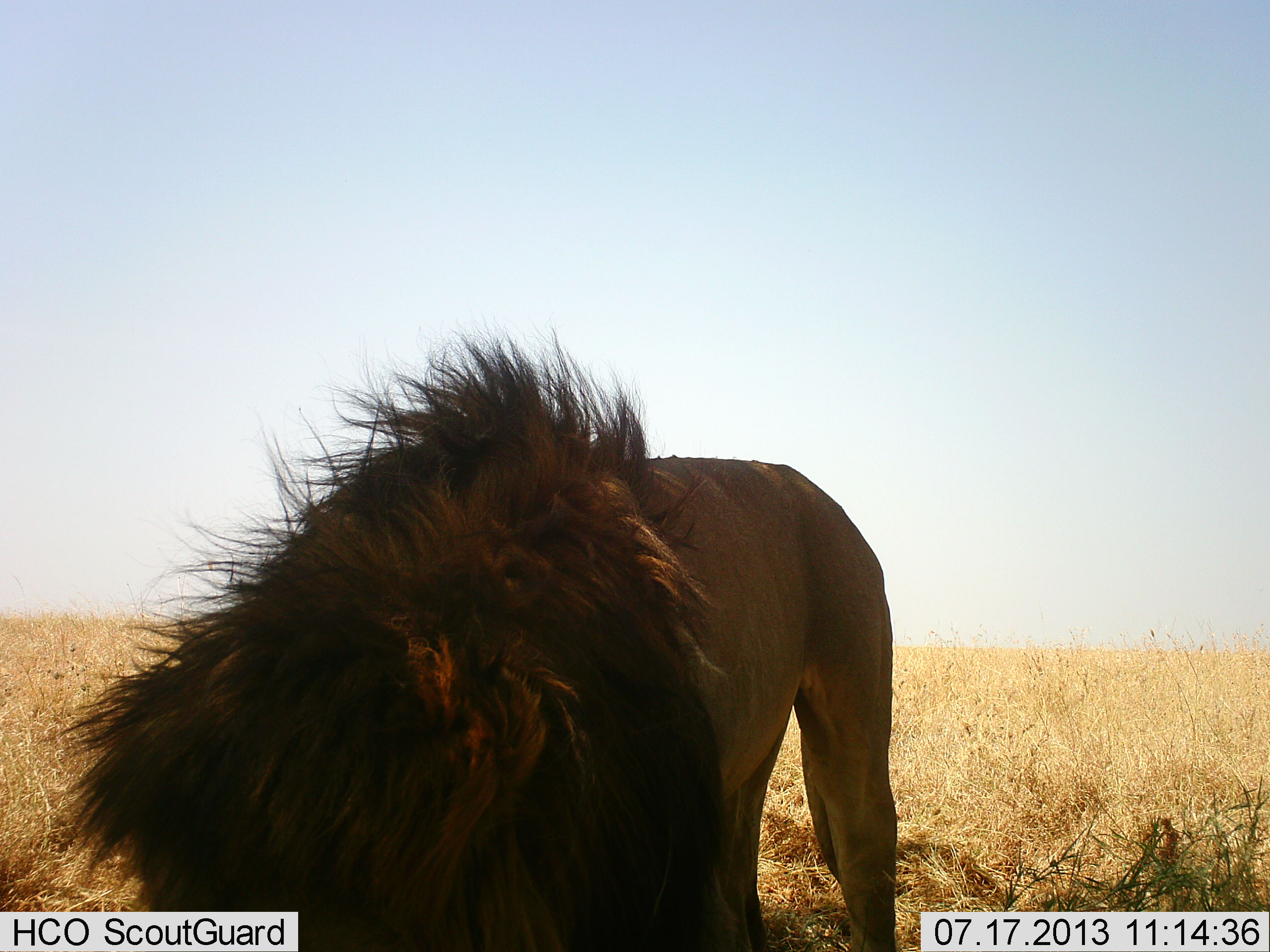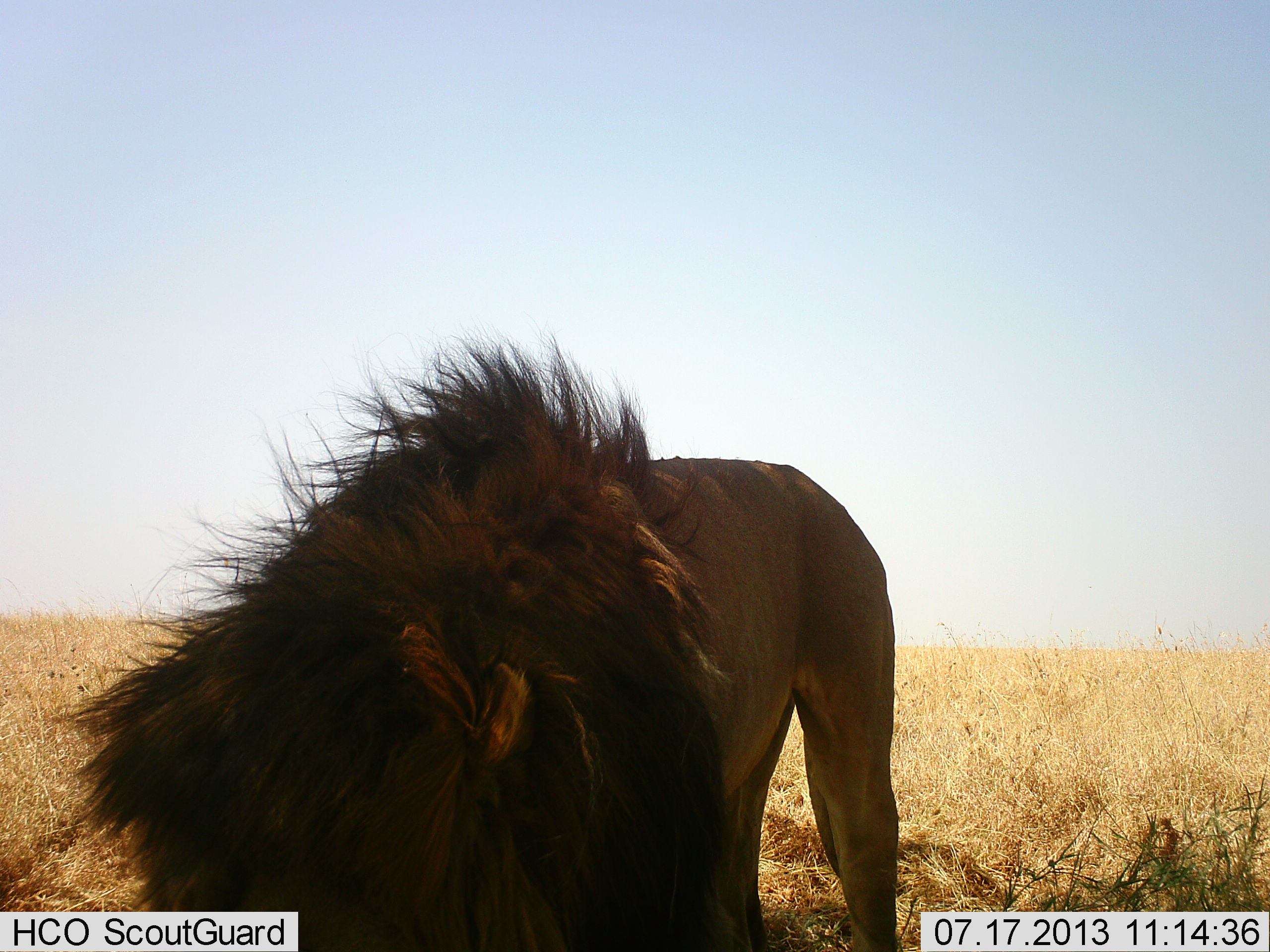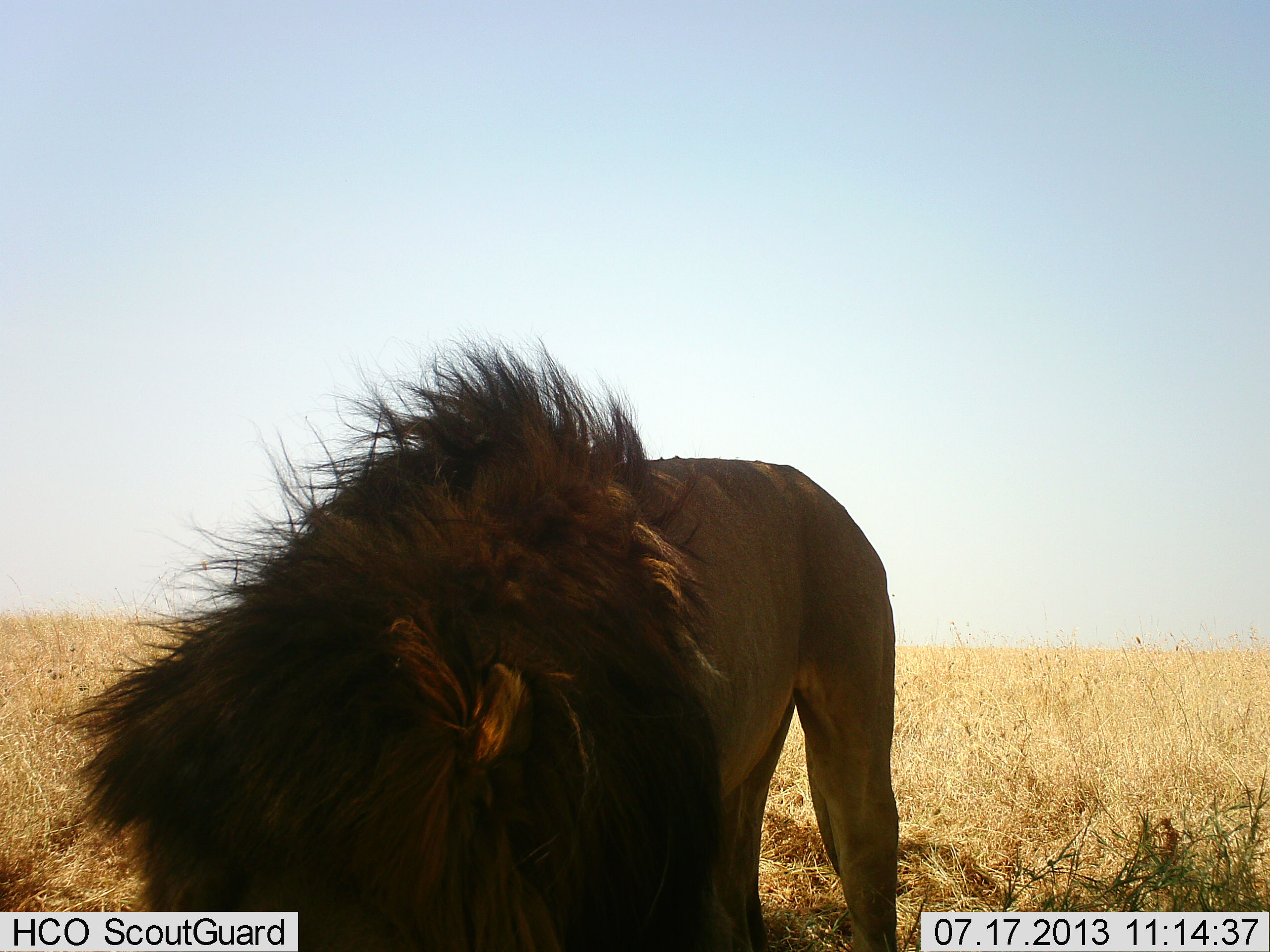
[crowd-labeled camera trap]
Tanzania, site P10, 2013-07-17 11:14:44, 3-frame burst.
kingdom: Animalia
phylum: Chordata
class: Mammalia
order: Carnivora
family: Felidae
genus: Panthera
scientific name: Panthera leo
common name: lion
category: lionmale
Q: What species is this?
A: Lionmale (lion) (Panthera leo).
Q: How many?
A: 1.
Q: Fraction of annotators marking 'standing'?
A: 70%.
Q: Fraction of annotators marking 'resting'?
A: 0%.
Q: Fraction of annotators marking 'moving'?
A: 0%.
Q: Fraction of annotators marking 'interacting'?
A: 0%.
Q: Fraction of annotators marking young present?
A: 0%.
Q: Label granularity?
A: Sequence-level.